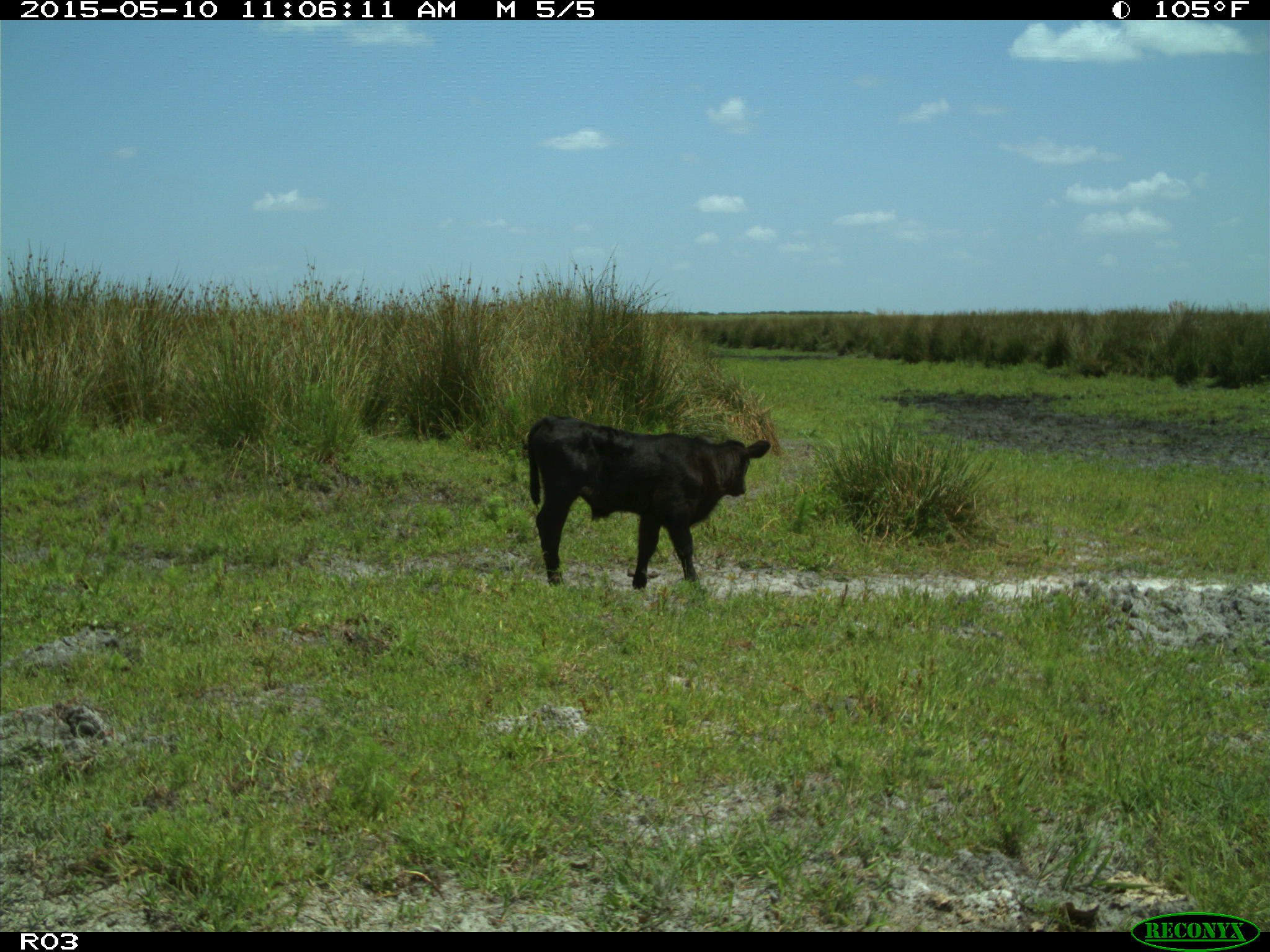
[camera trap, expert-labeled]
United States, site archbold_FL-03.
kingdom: Animalia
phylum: Chordata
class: Mammalia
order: Artiodactyla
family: Bovidae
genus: Bos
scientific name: Bos taurus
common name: domestic cow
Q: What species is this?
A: Bos taurus (domestic cow).